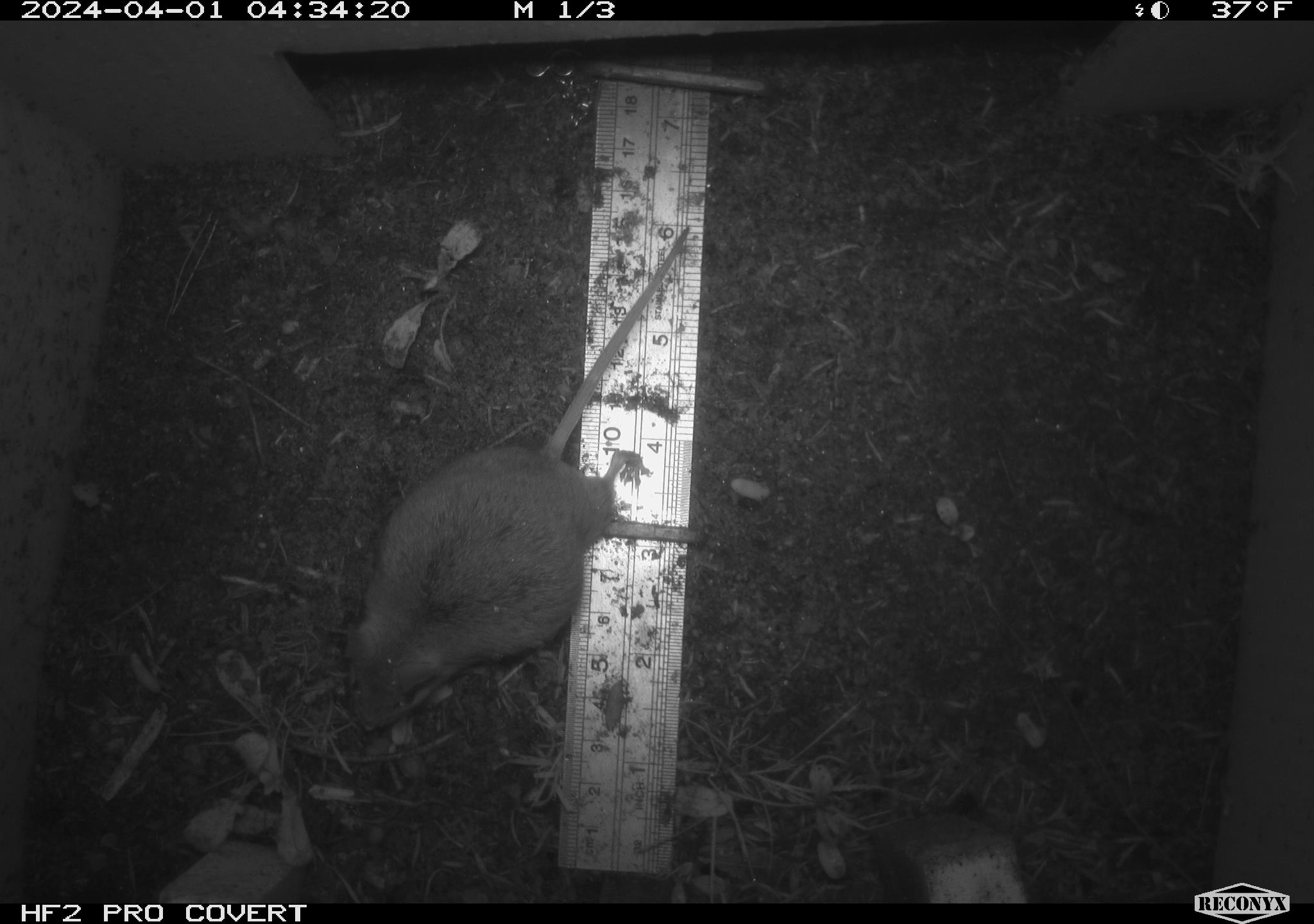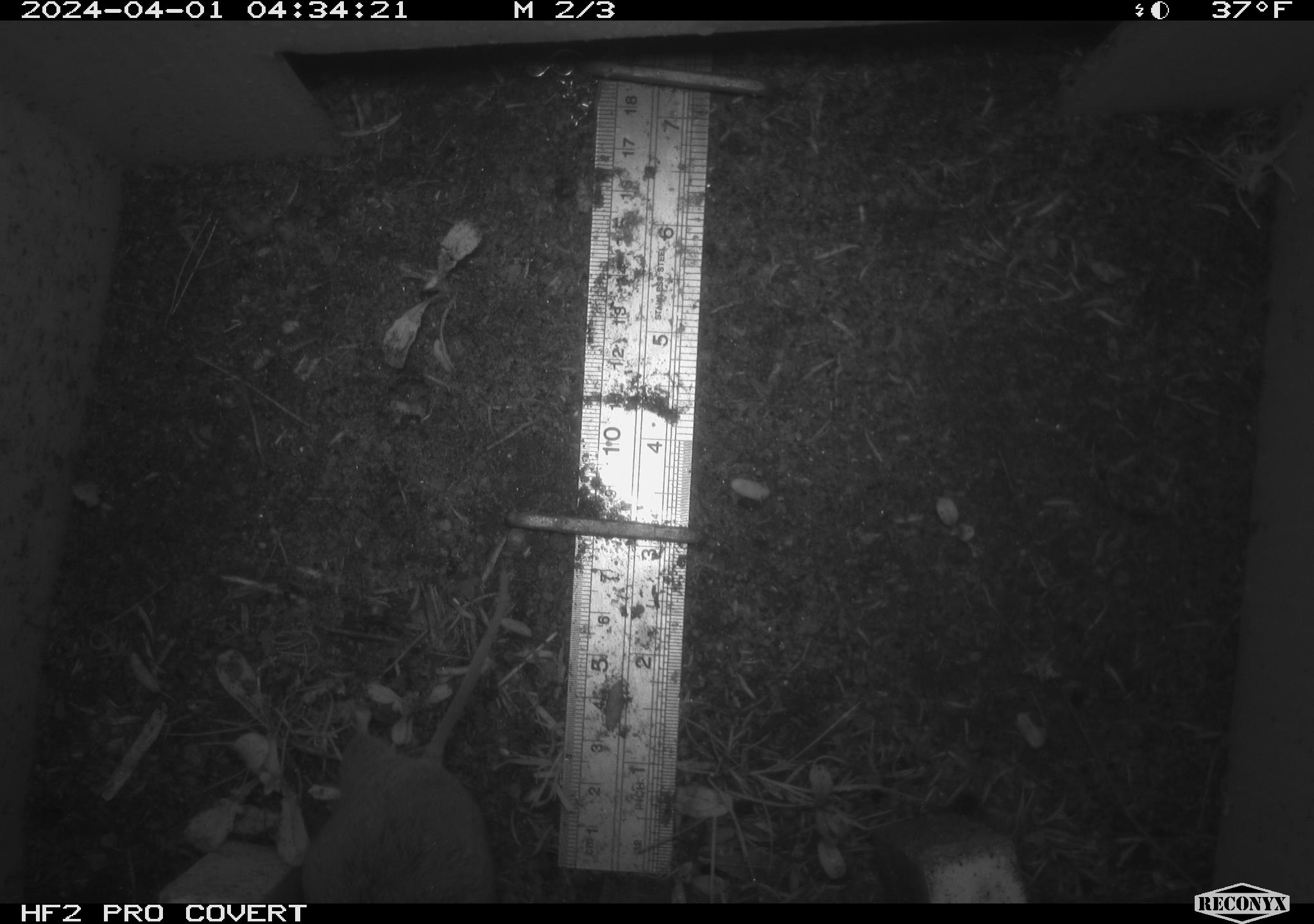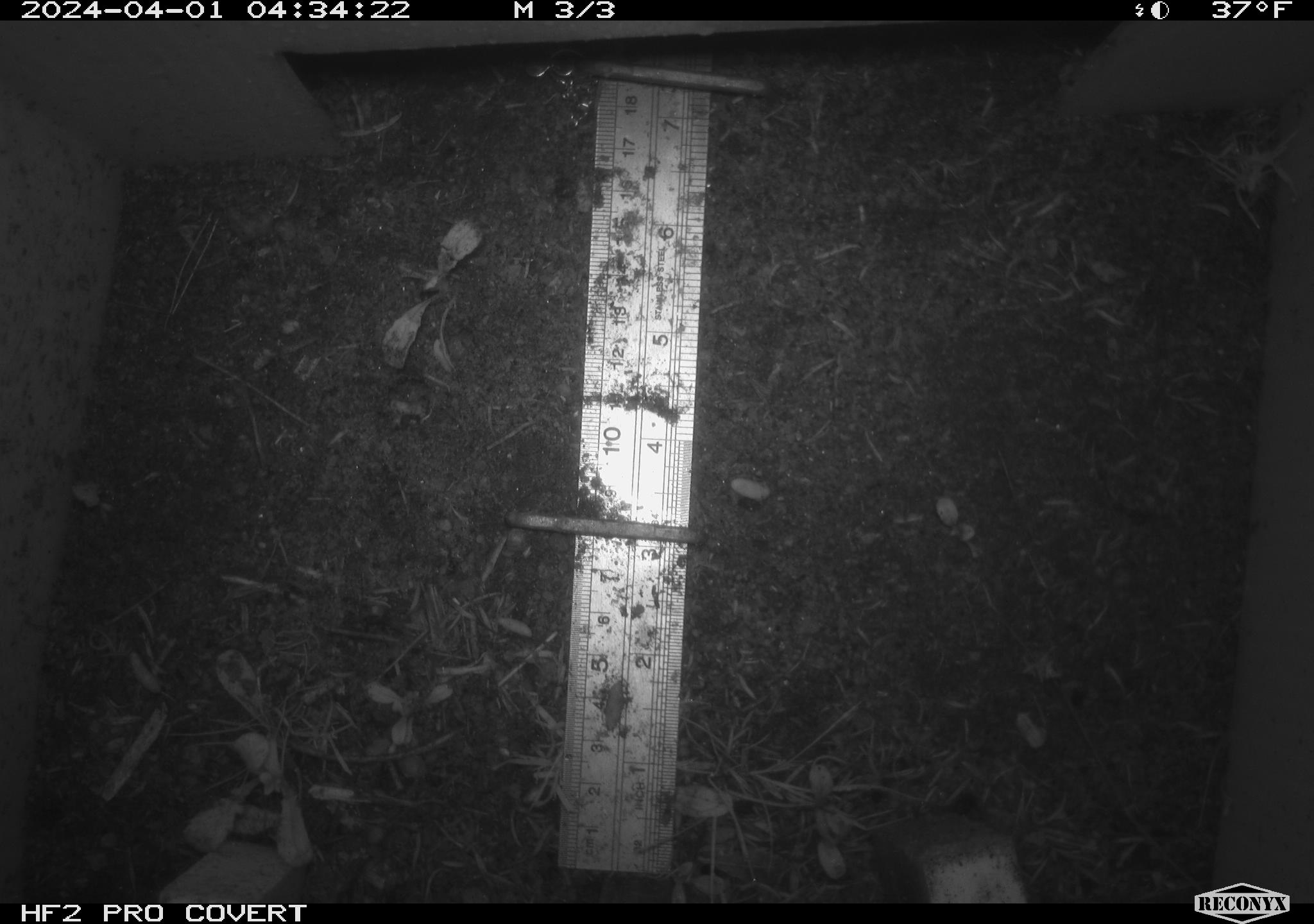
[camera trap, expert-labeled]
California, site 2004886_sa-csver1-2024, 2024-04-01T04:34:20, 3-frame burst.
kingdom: Animalia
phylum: Chordata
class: Mammalia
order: Rodentia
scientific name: Rodentia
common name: rodent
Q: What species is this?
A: Rodent (Rodentia).